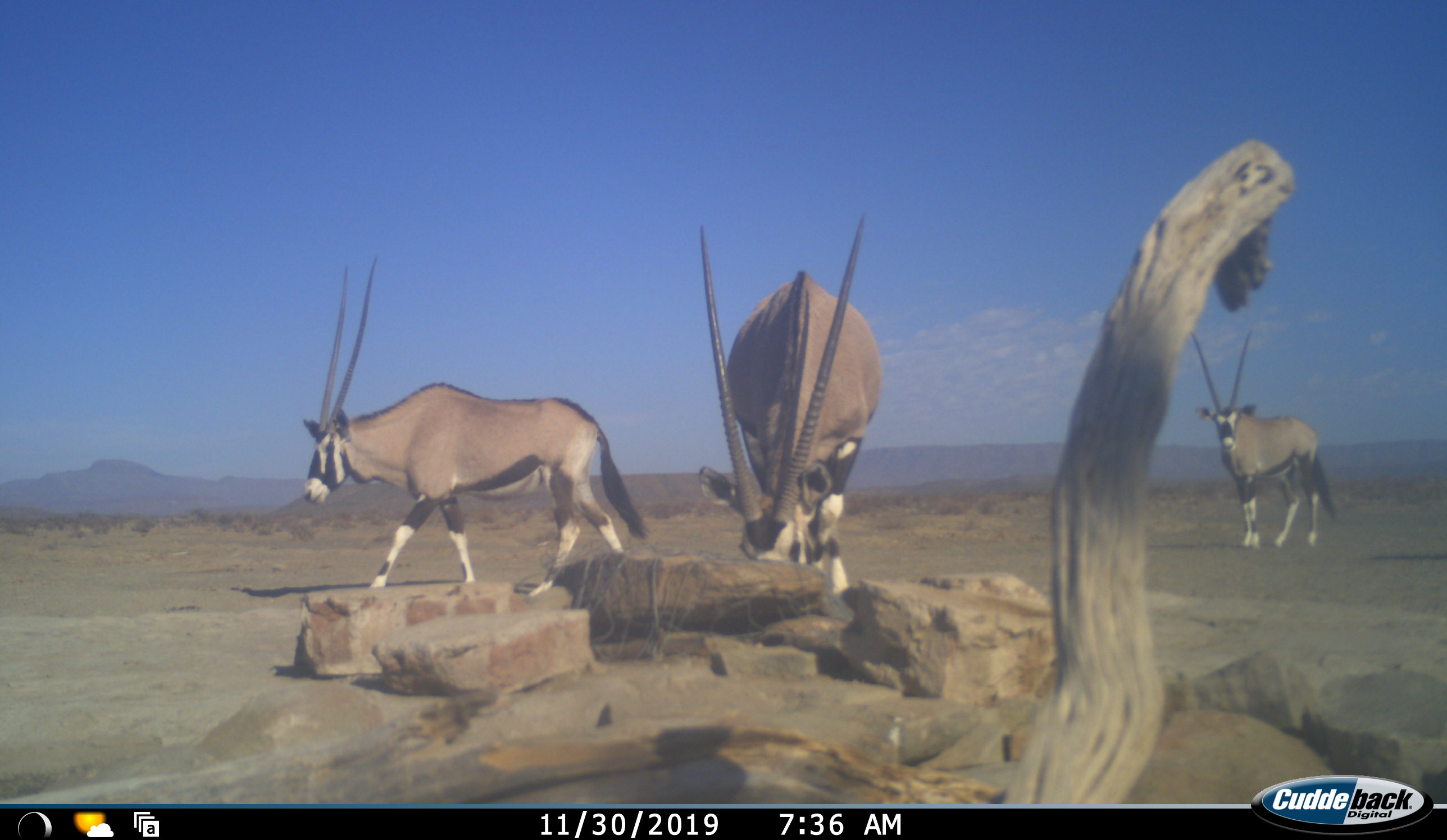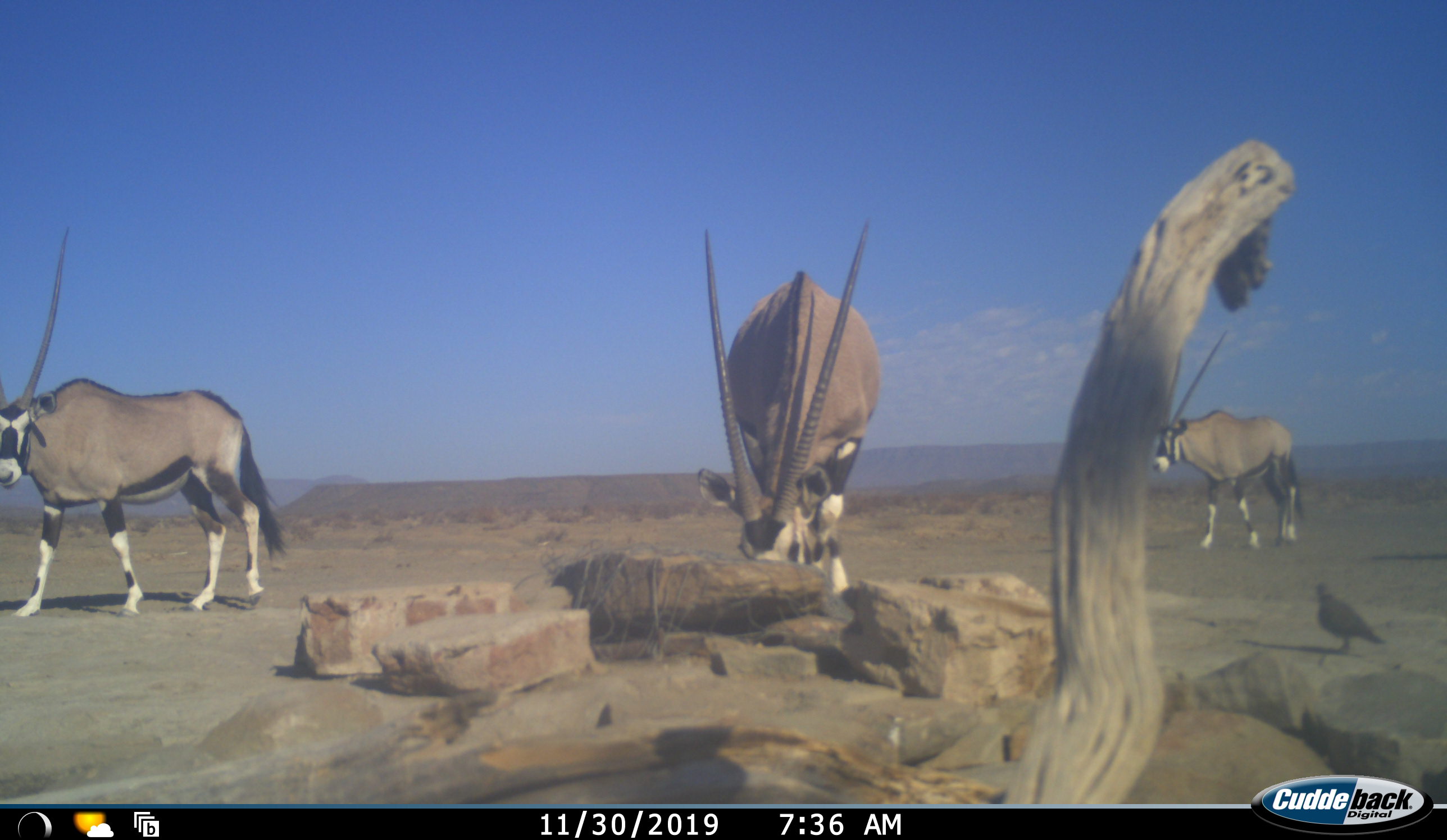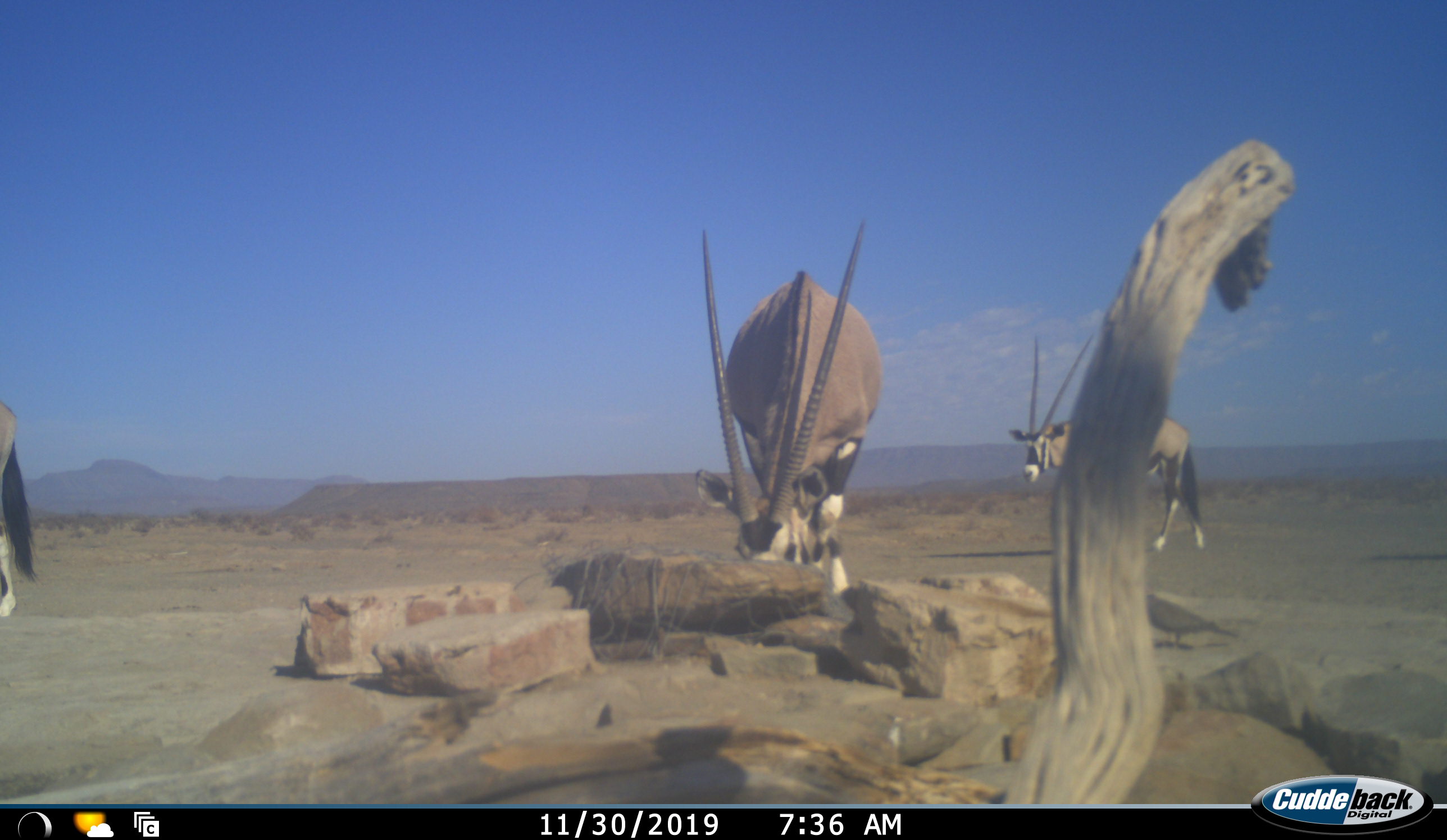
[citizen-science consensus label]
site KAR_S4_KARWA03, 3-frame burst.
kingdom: Animalia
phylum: Chordata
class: Mammalia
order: Artiodactyla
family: Bovidae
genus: Oryx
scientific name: Oryx gazella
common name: gemsbok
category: oryx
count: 3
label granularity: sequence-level